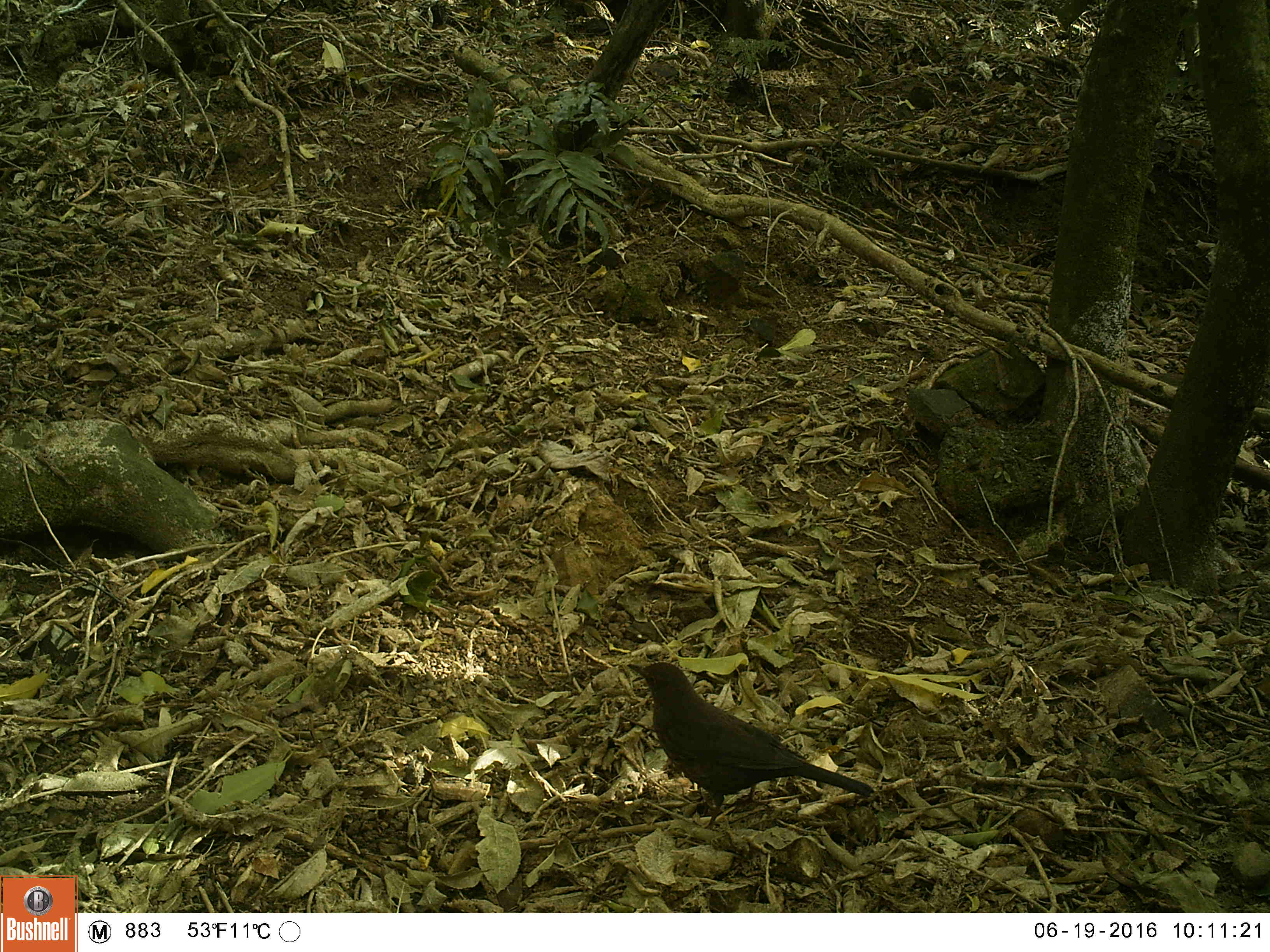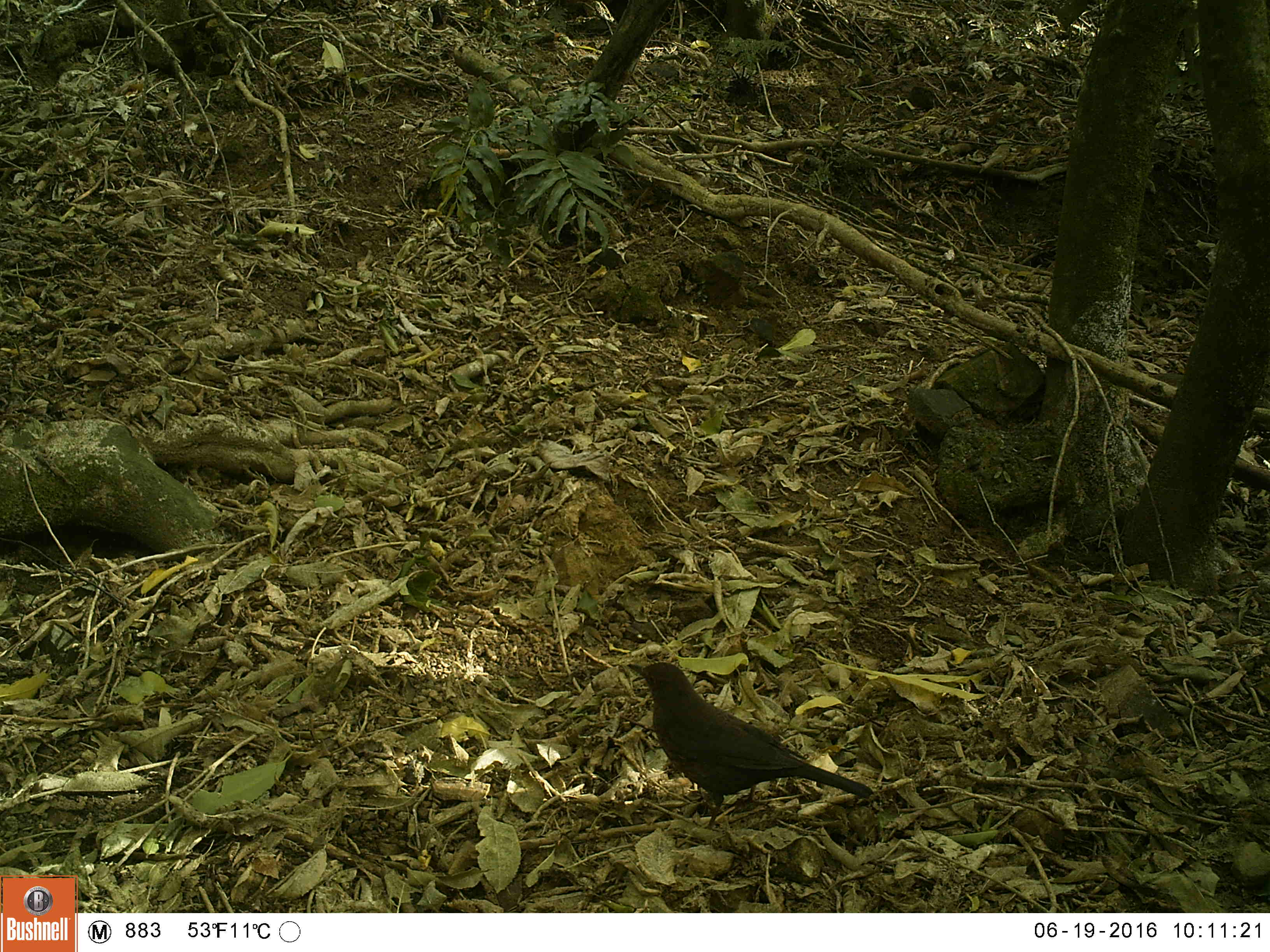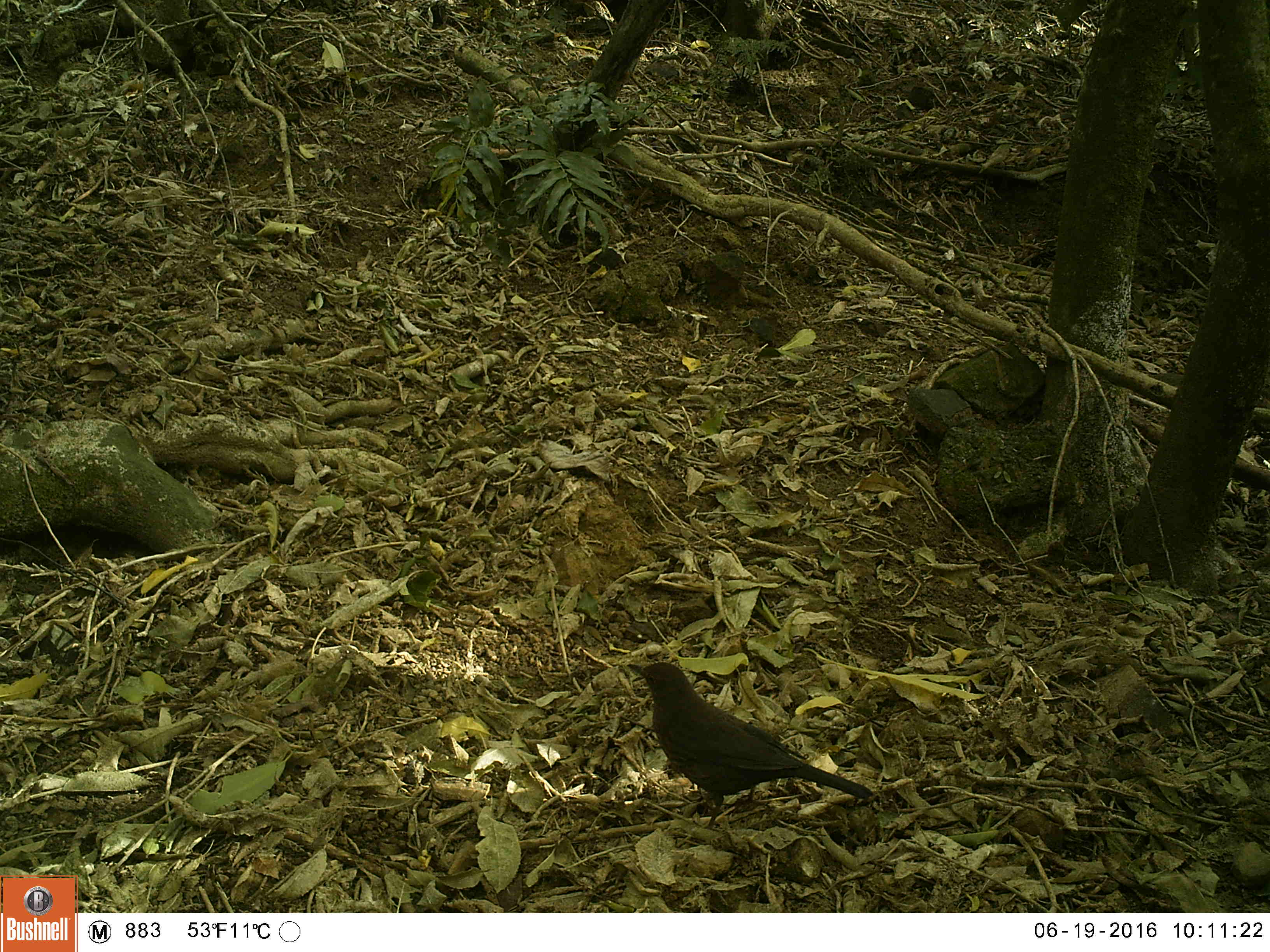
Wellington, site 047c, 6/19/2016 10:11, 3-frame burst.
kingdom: Animalia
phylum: Chordata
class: Aves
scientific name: Aves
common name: bird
Bird (Aves).